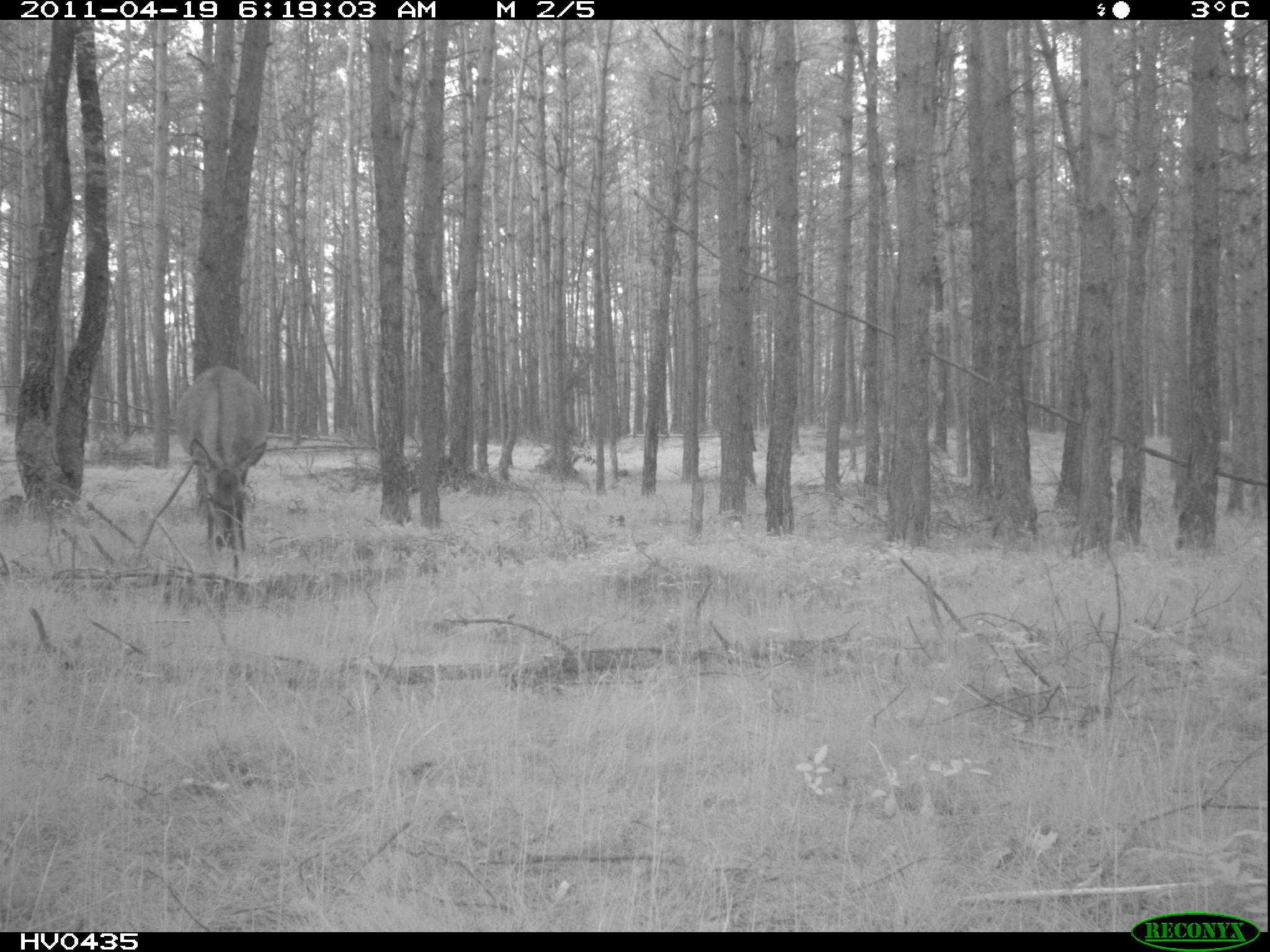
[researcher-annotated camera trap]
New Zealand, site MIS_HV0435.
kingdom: Animalia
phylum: Chordata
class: Mammalia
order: Artiodactyla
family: Cervidae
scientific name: Cervidae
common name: deer